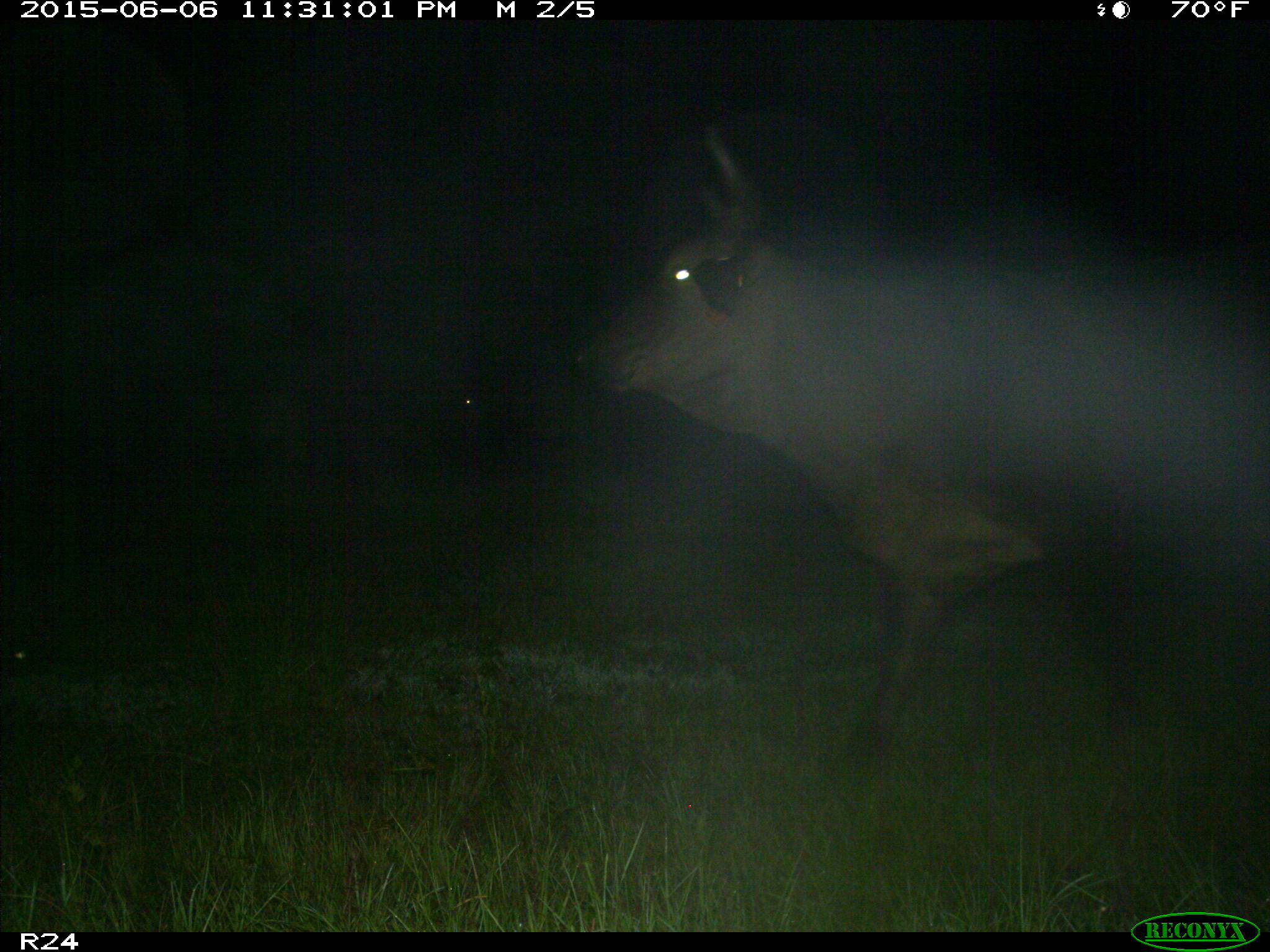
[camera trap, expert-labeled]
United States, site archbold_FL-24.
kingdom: Animalia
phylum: Chordata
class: Mammalia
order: Artiodactyla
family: Bovidae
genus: Bos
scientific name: Bos taurus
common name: domestic cow